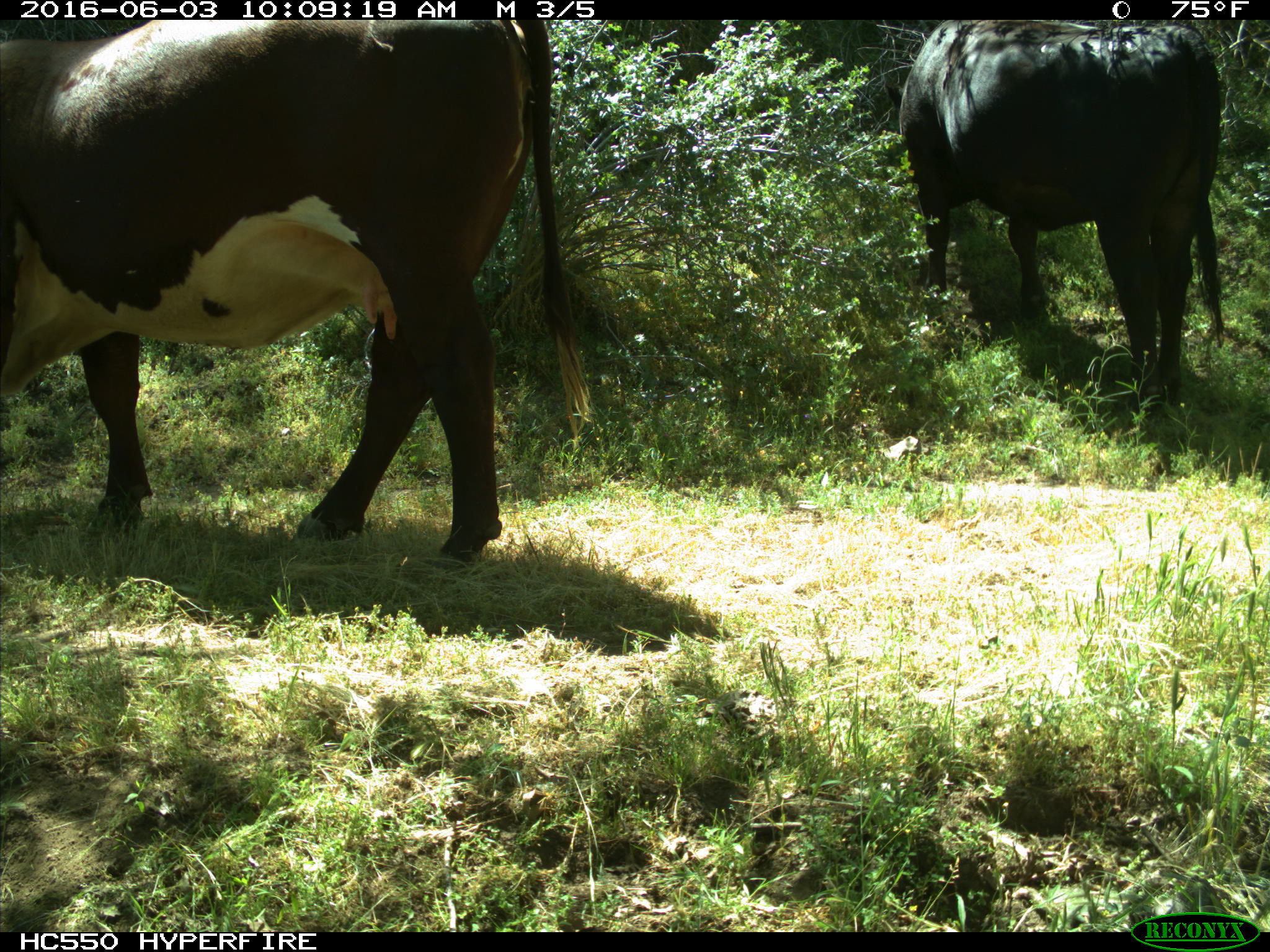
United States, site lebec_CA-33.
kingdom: Animalia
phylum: Chordata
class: Mammalia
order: Artiodactyla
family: Bovidae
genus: Bos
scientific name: Bos taurus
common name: domestic cow